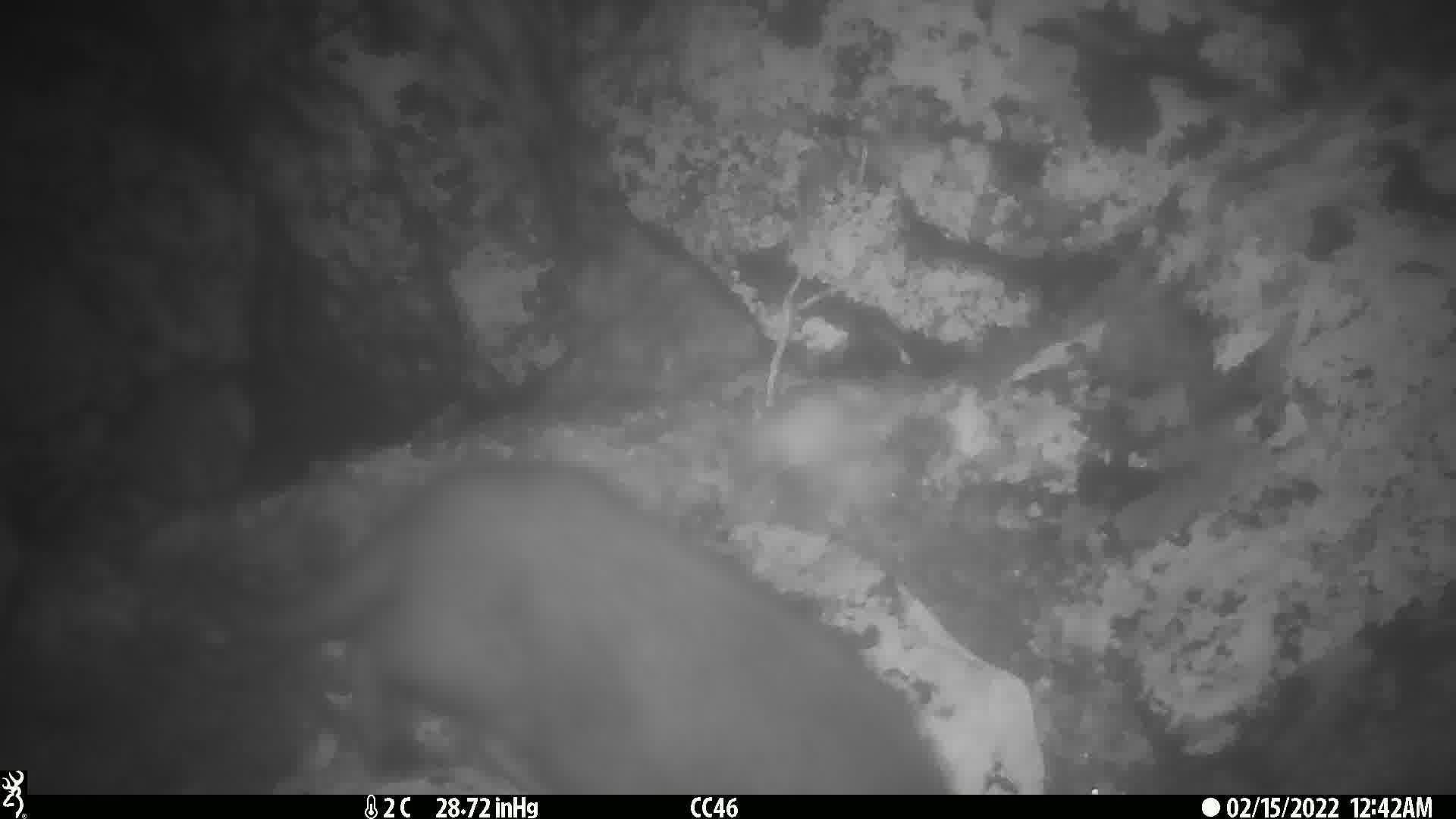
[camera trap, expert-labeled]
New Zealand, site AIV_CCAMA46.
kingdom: Animalia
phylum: Chordata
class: Mammalia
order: Carnivora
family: Felidae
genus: Felis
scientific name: Felis catus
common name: domestic cat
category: cat